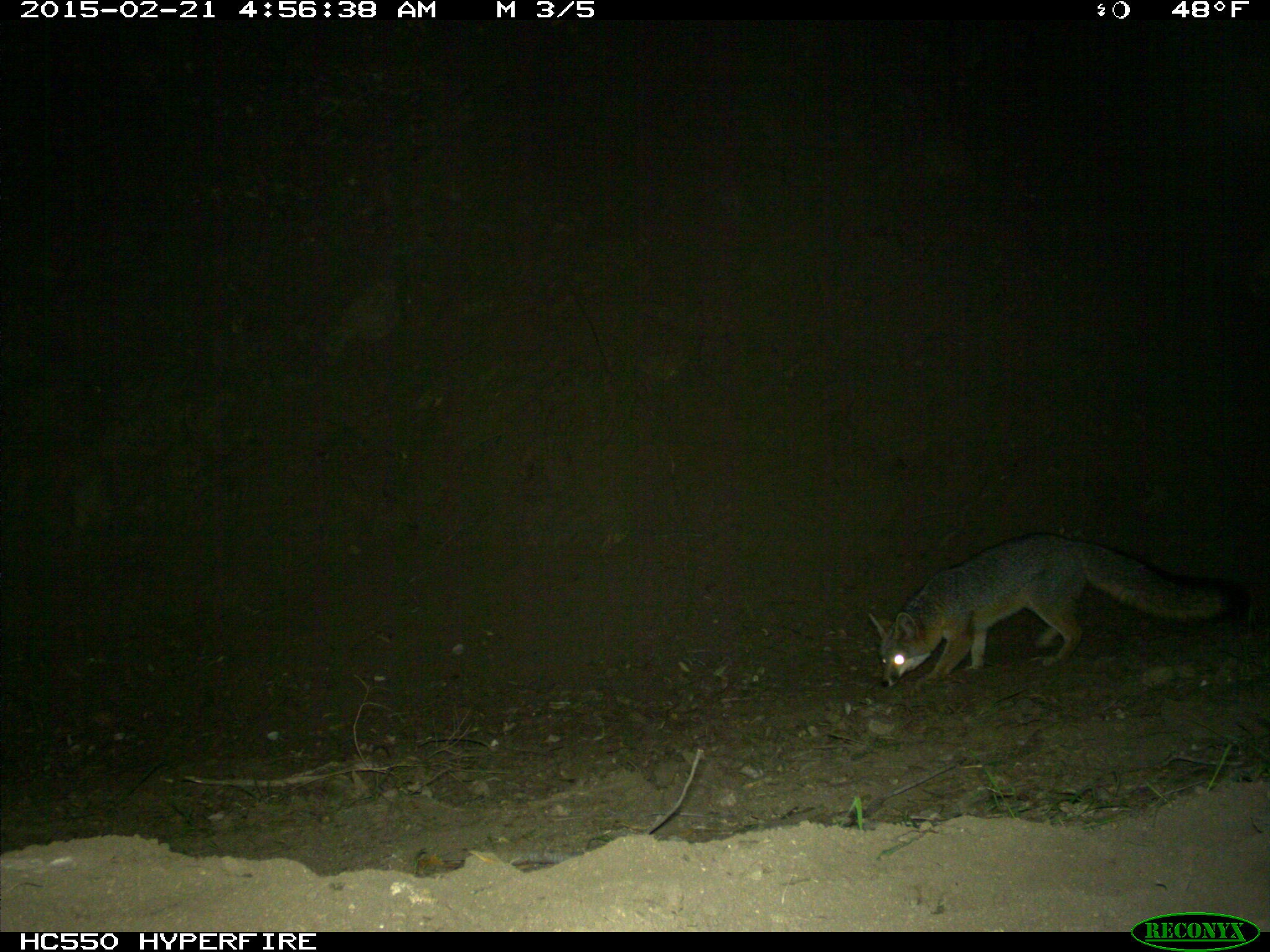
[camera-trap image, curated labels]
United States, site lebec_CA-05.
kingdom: Animalia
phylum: Chordata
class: Mammalia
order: Carnivora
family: Canidae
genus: Urocyon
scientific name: Urocyon cinereoargenteus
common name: gray fox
Urocyon cinereoargenteus (gray fox).